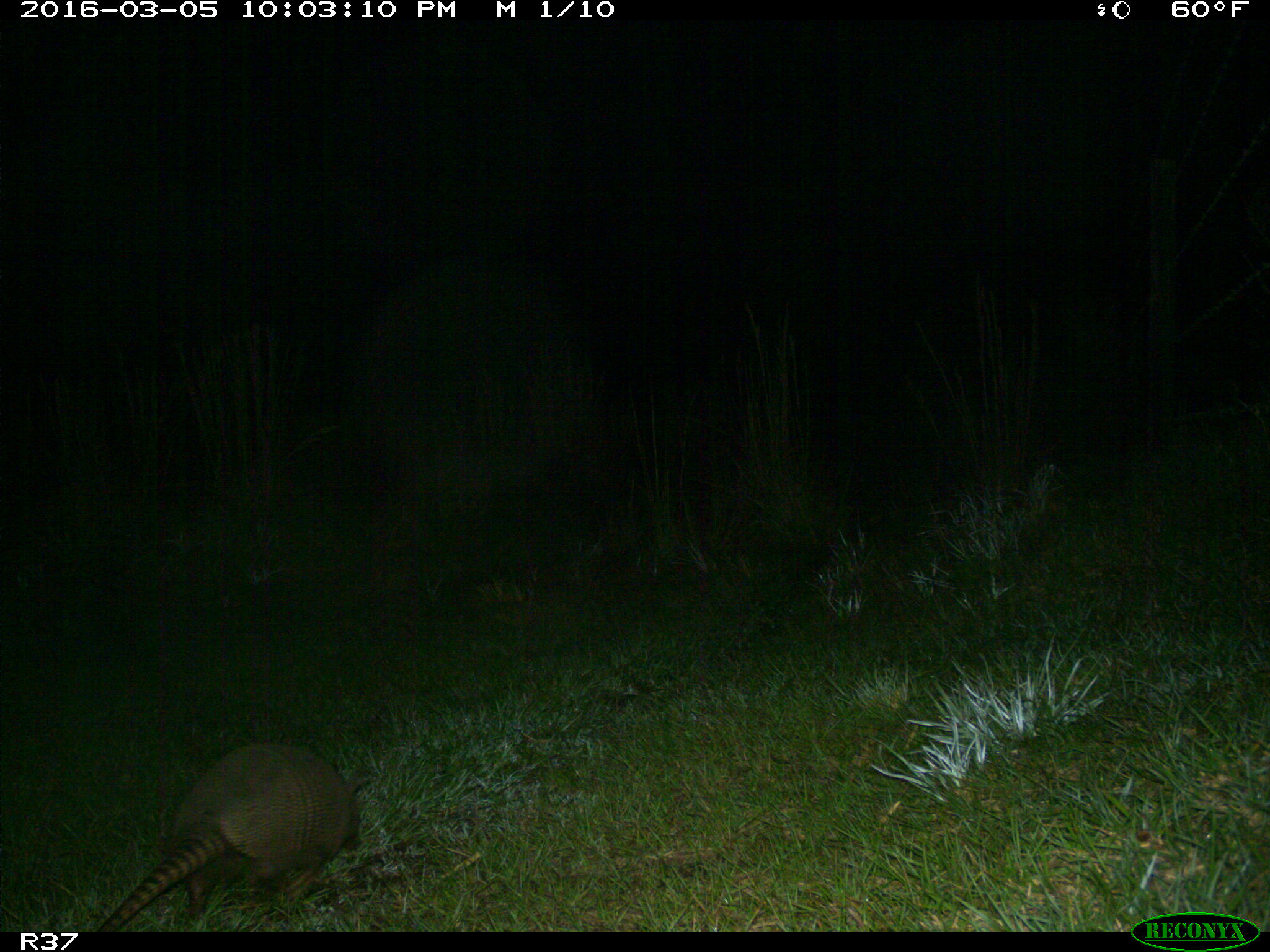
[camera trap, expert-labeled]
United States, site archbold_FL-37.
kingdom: Animalia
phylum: Chordata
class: Mammalia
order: Cingulata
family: Dasypodidae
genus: Dasypus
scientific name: Dasypus novemcinctus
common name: nine-banded armadillo